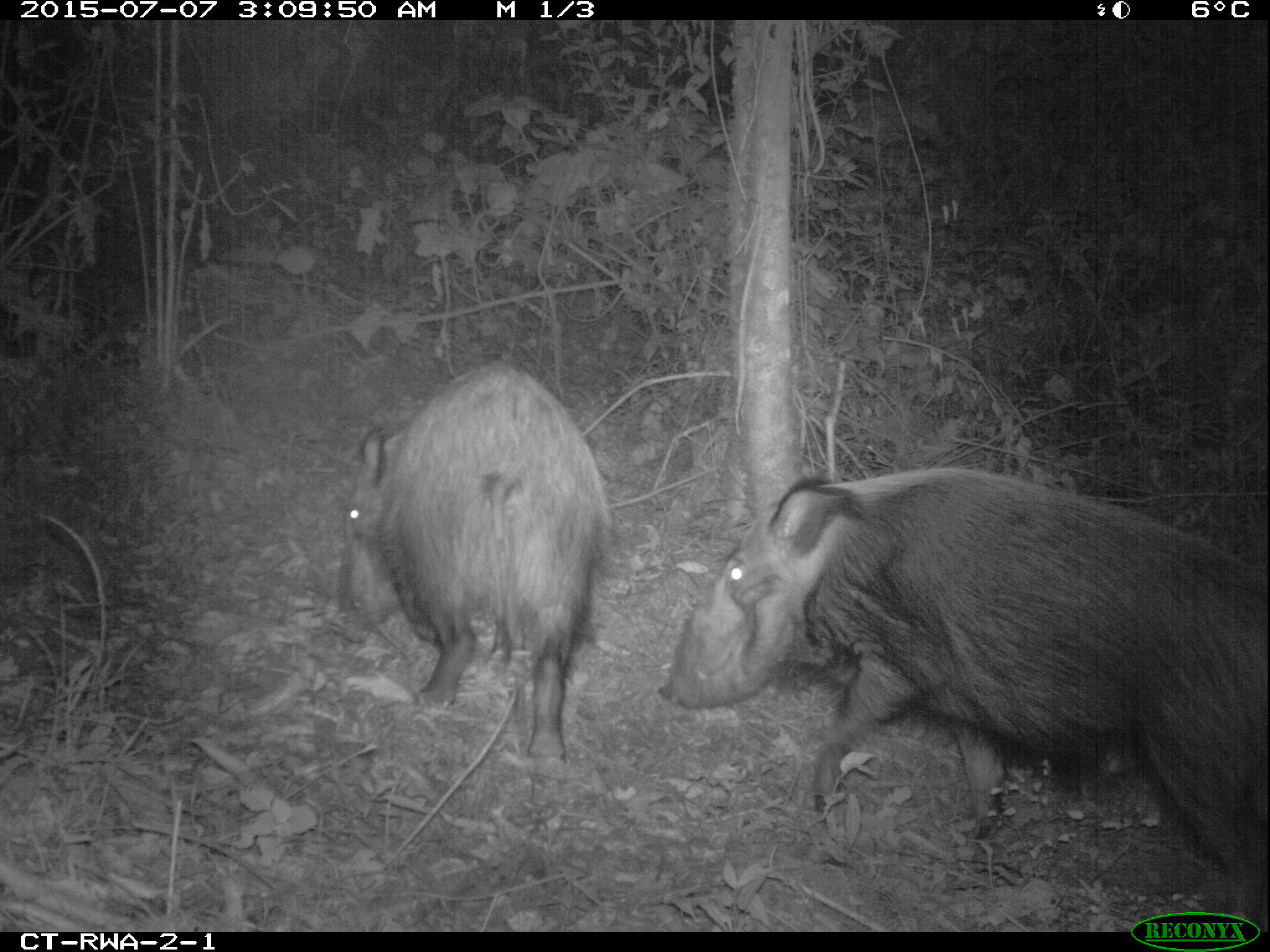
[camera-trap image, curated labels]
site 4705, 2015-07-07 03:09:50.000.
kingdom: Animalia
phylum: Chordata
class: Mammalia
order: Artiodactyla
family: Suidae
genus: Potamochoerus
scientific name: Potamochoerus larvatus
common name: bushpig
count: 2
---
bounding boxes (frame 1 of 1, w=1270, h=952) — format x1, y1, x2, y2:
potamochoerus larvatus: 657, 466, 1270, 930; 332, 362, 608, 768